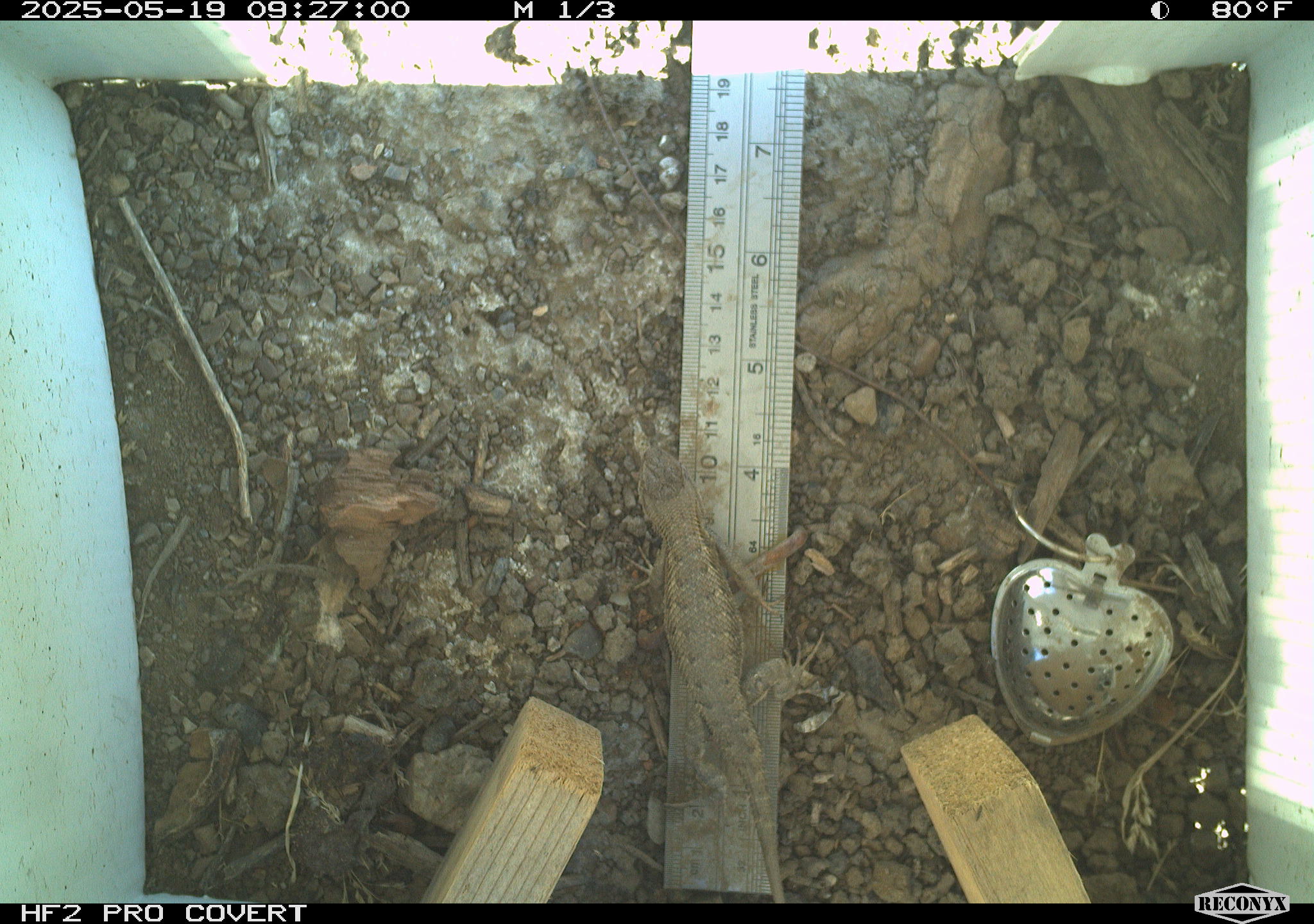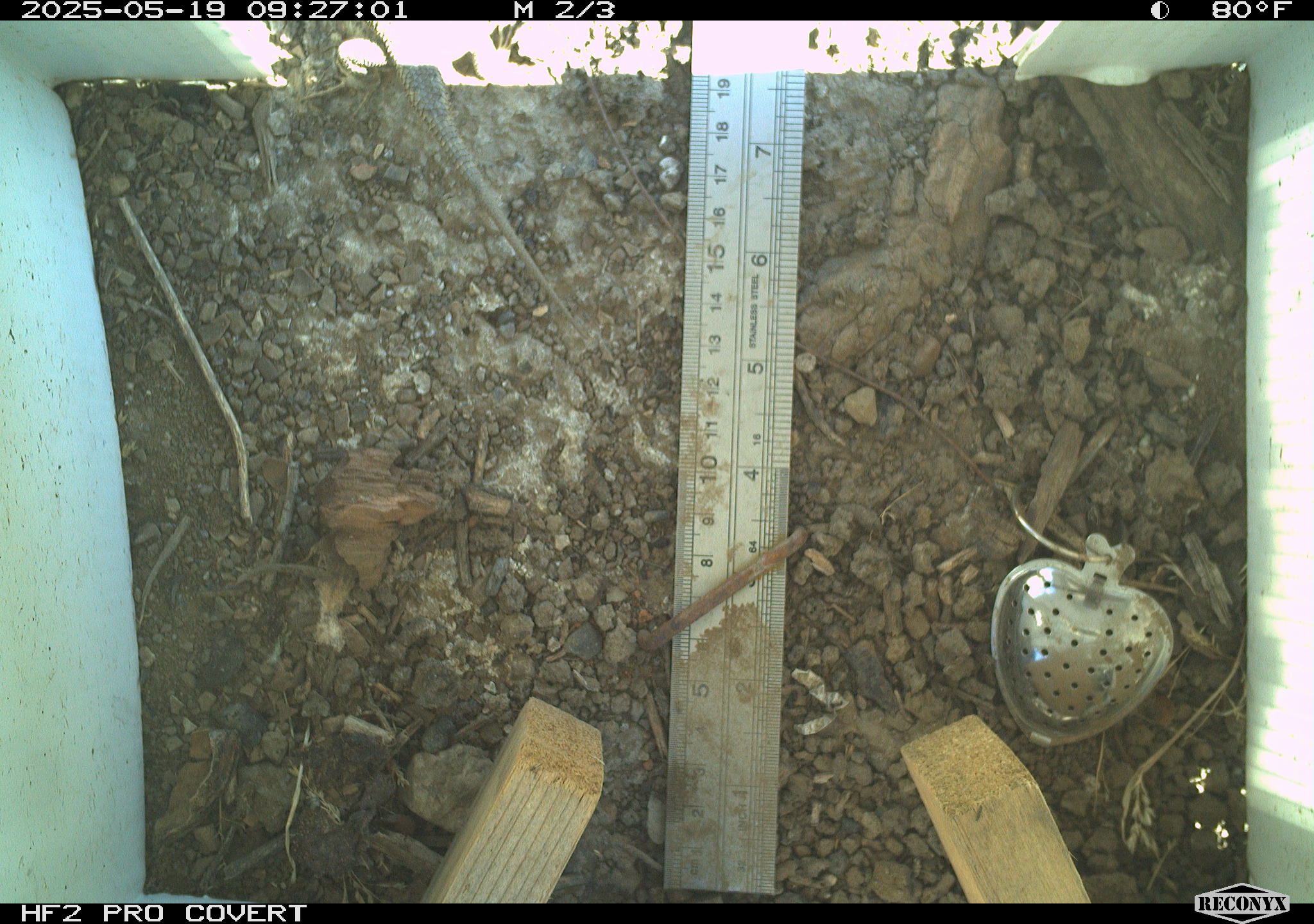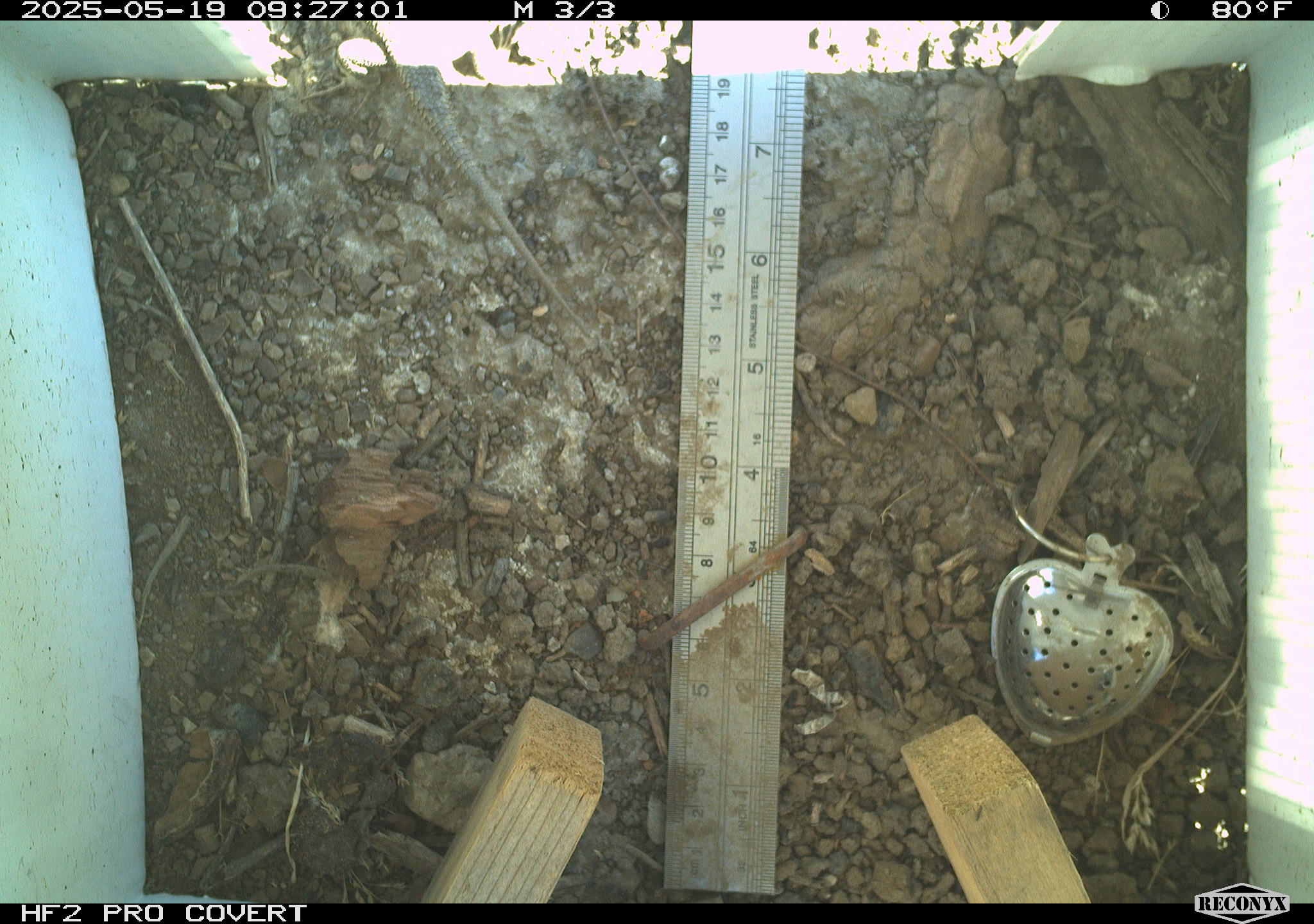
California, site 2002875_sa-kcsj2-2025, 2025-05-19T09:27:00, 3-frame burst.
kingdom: Animalia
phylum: Chordata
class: Reptilia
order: Squamata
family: Phrynosomatidae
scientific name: Phrynosomatidae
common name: north american spiny lizards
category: sceloporus/uta species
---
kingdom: Animalia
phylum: Chordata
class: Reptilia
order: Squamata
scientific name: Squamata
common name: lizards and snakes